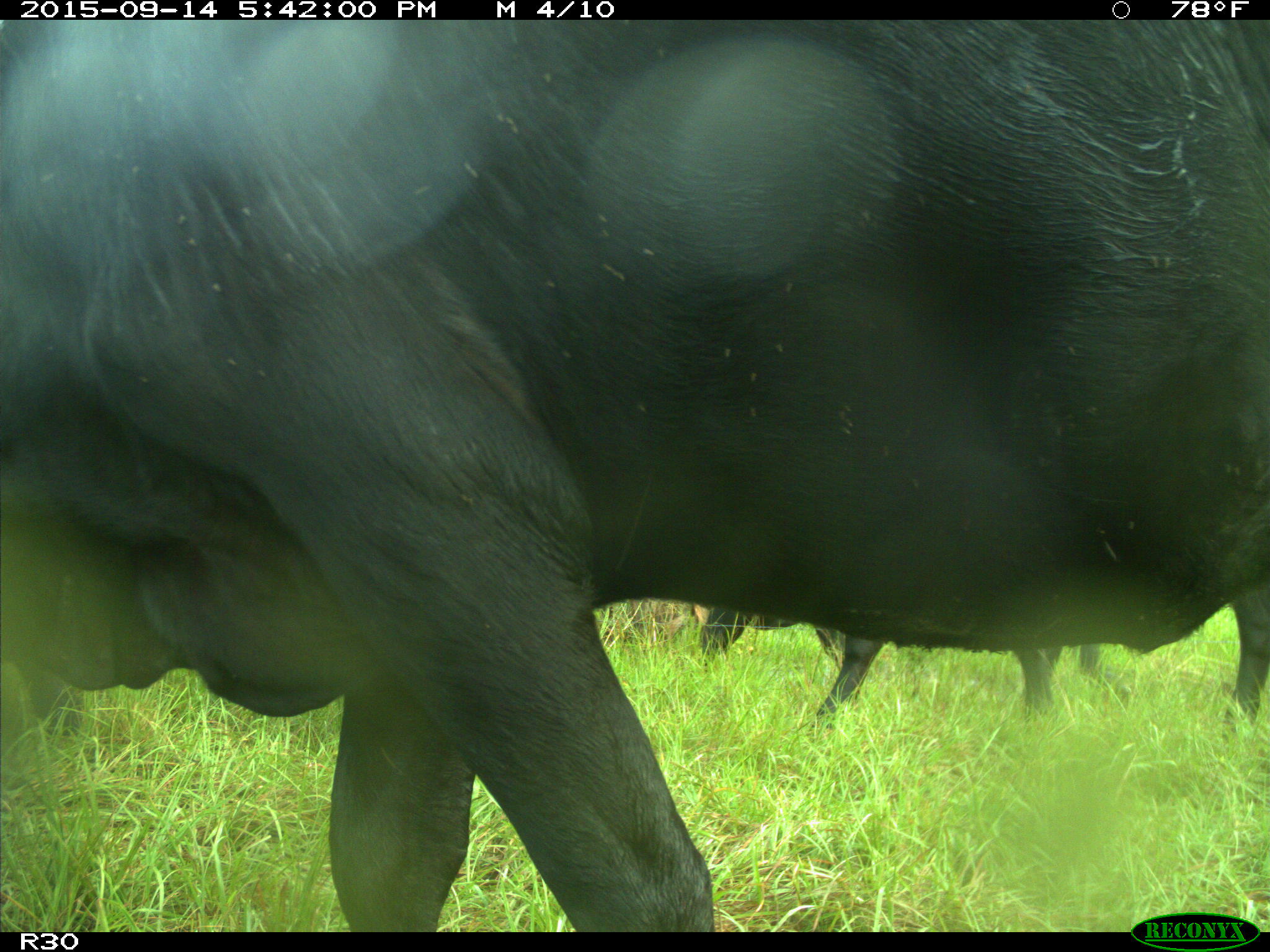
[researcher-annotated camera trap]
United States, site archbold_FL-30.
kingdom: Animalia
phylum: Chordata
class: Mammalia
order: Artiodactyla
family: Bovidae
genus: Bos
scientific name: Bos taurus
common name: domestic cow